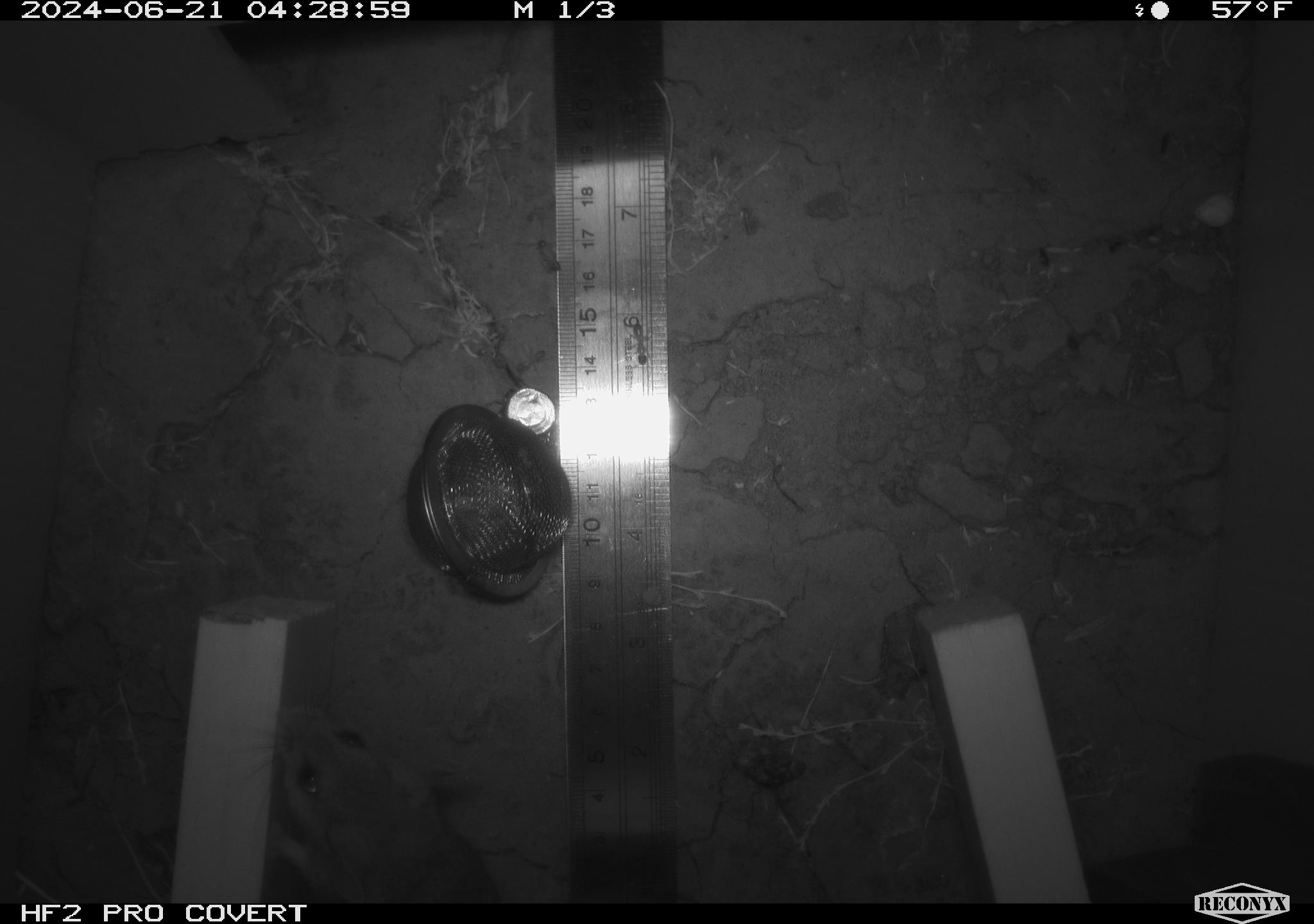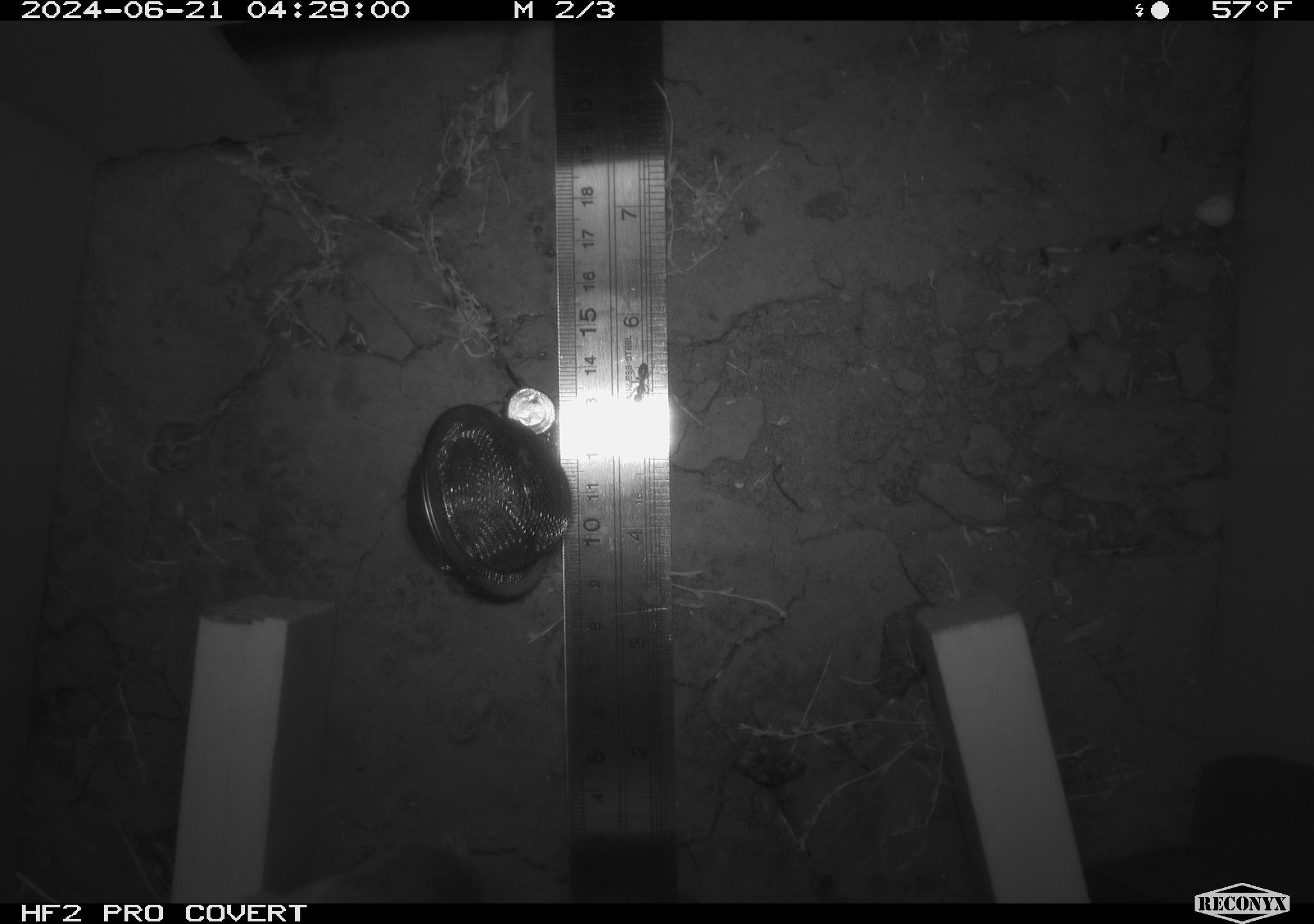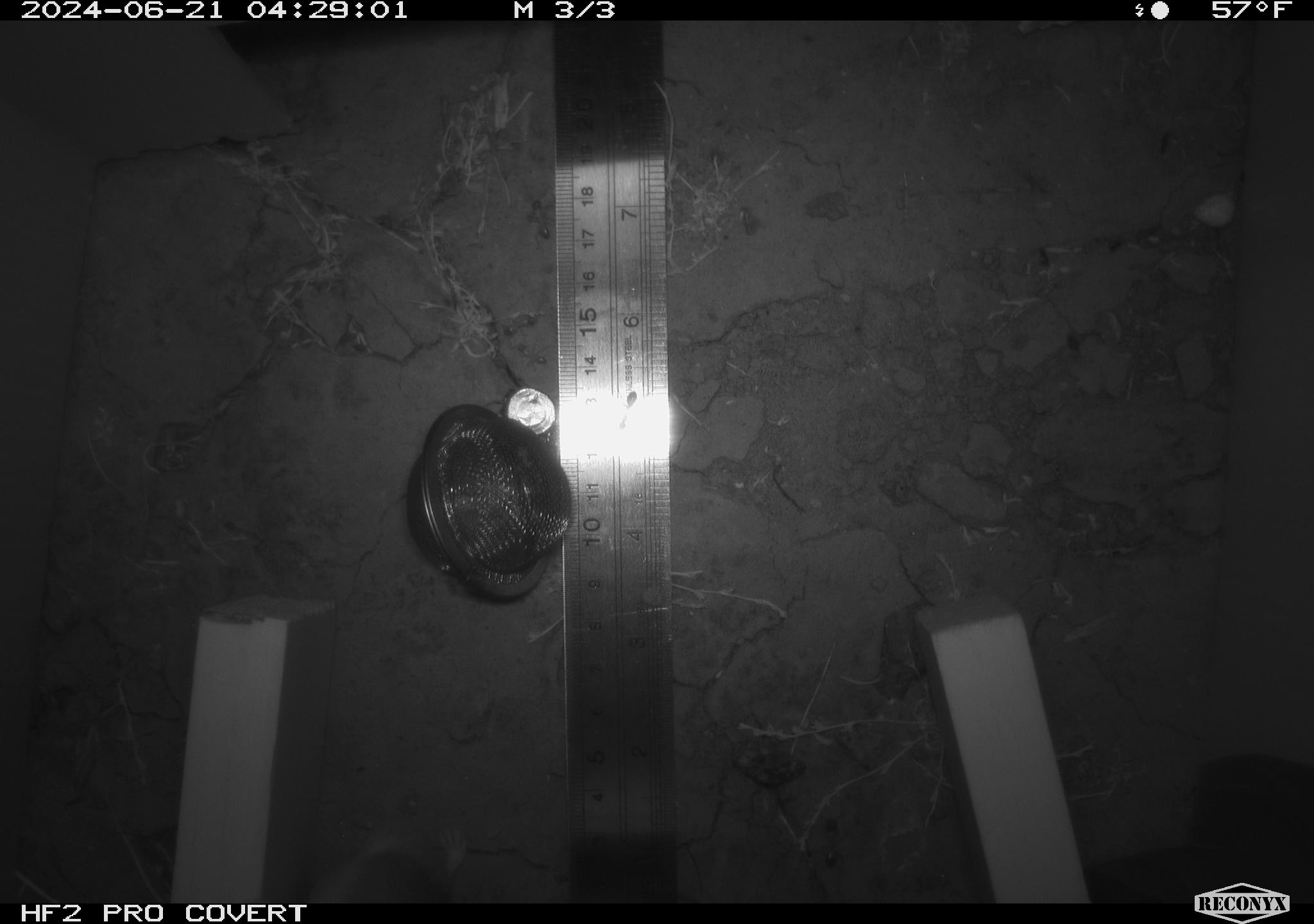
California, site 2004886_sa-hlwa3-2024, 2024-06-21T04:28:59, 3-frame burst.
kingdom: Animalia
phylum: Chordata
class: Mammalia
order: Rodentia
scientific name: Rodentia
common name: mouse species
Mouse species (Rodentia).